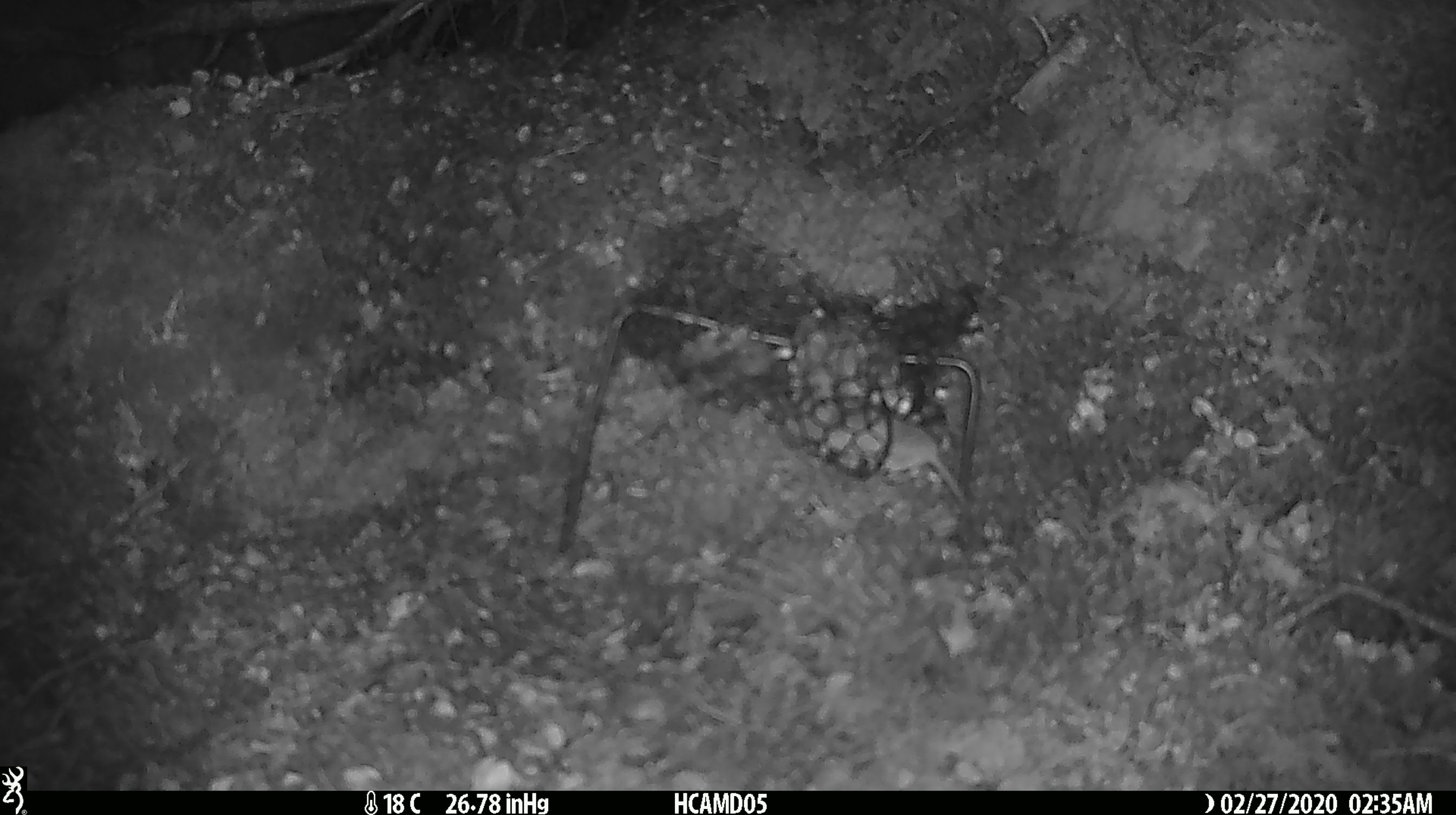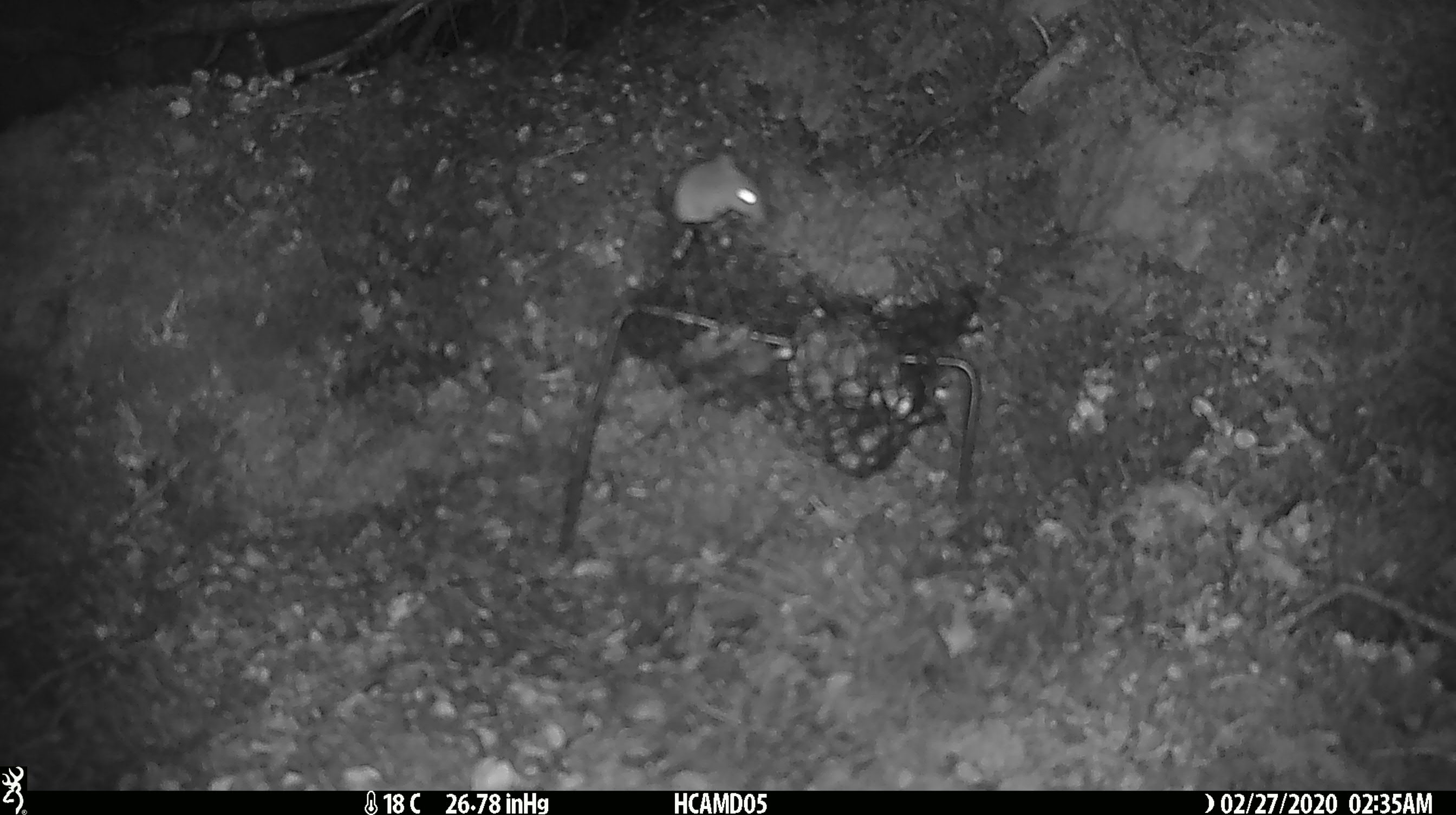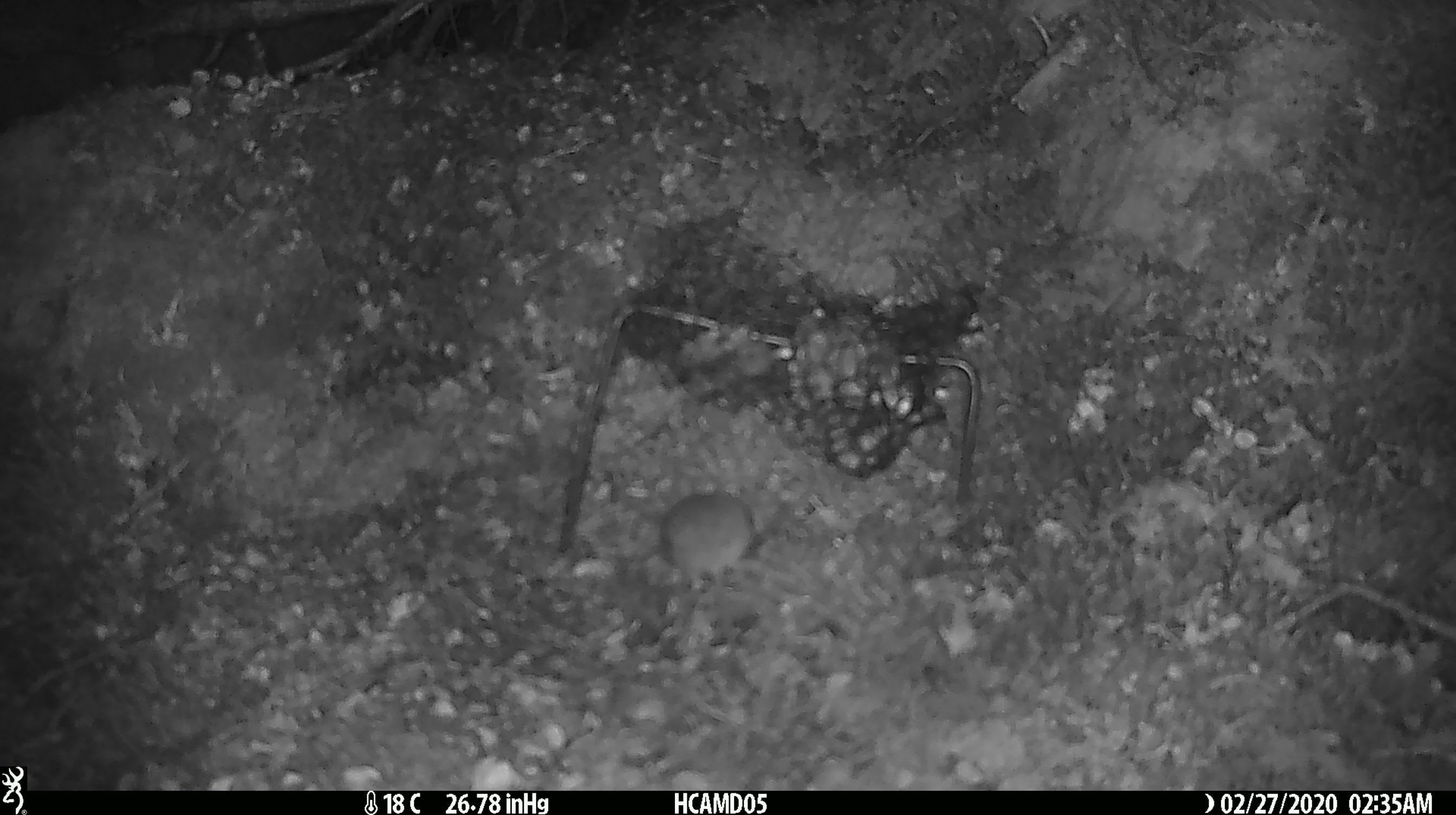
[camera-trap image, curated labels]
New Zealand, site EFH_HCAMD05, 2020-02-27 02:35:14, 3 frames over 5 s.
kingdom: Animalia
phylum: Chordata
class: Mammalia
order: Rodentia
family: Muridae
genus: Mus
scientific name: Mus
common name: mouse